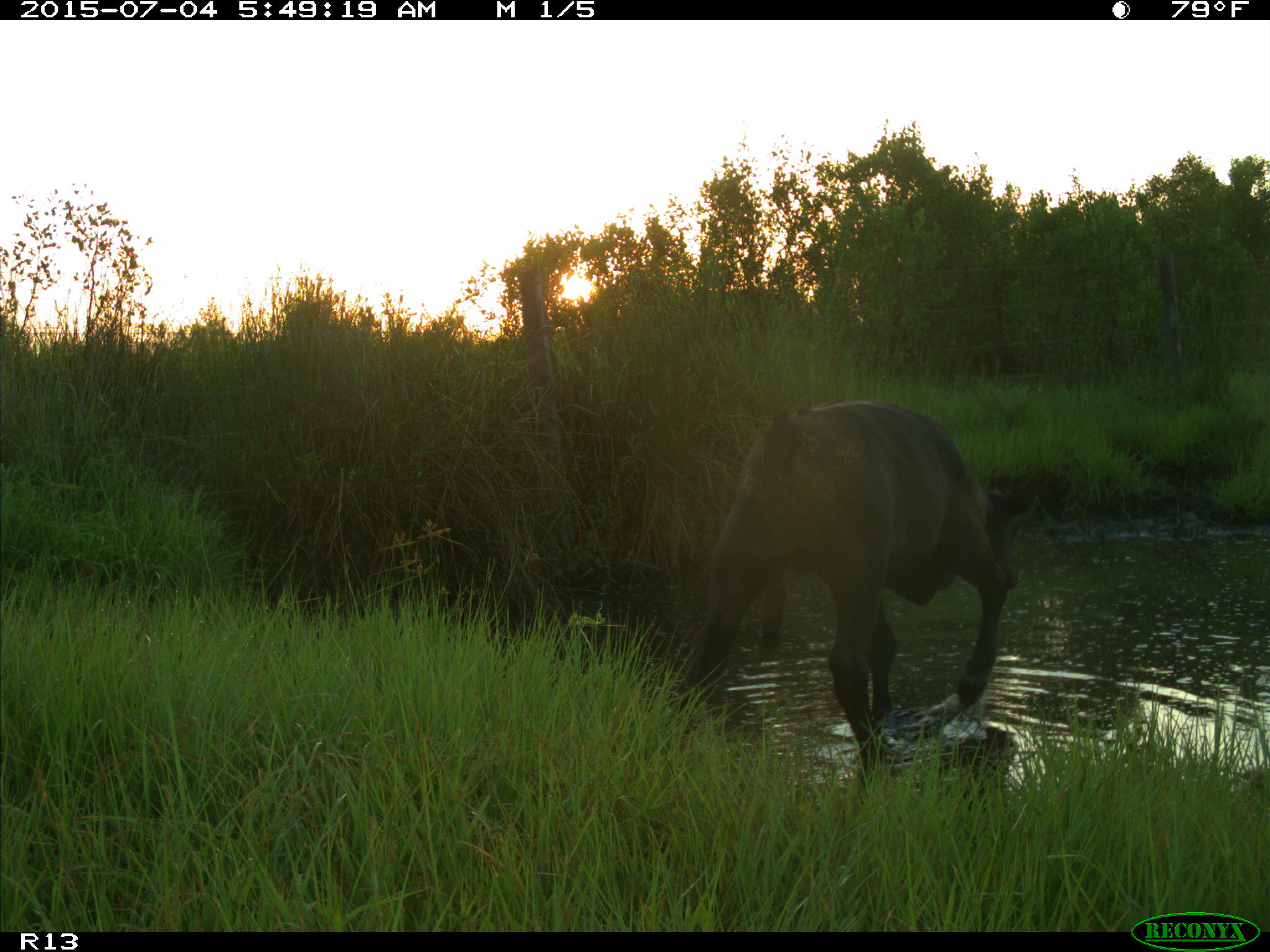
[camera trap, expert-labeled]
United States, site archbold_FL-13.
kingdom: Animalia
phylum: Chordata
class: Mammalia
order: Artiodactyla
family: Bovidae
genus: Bos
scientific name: Bos taurus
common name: domestic cow